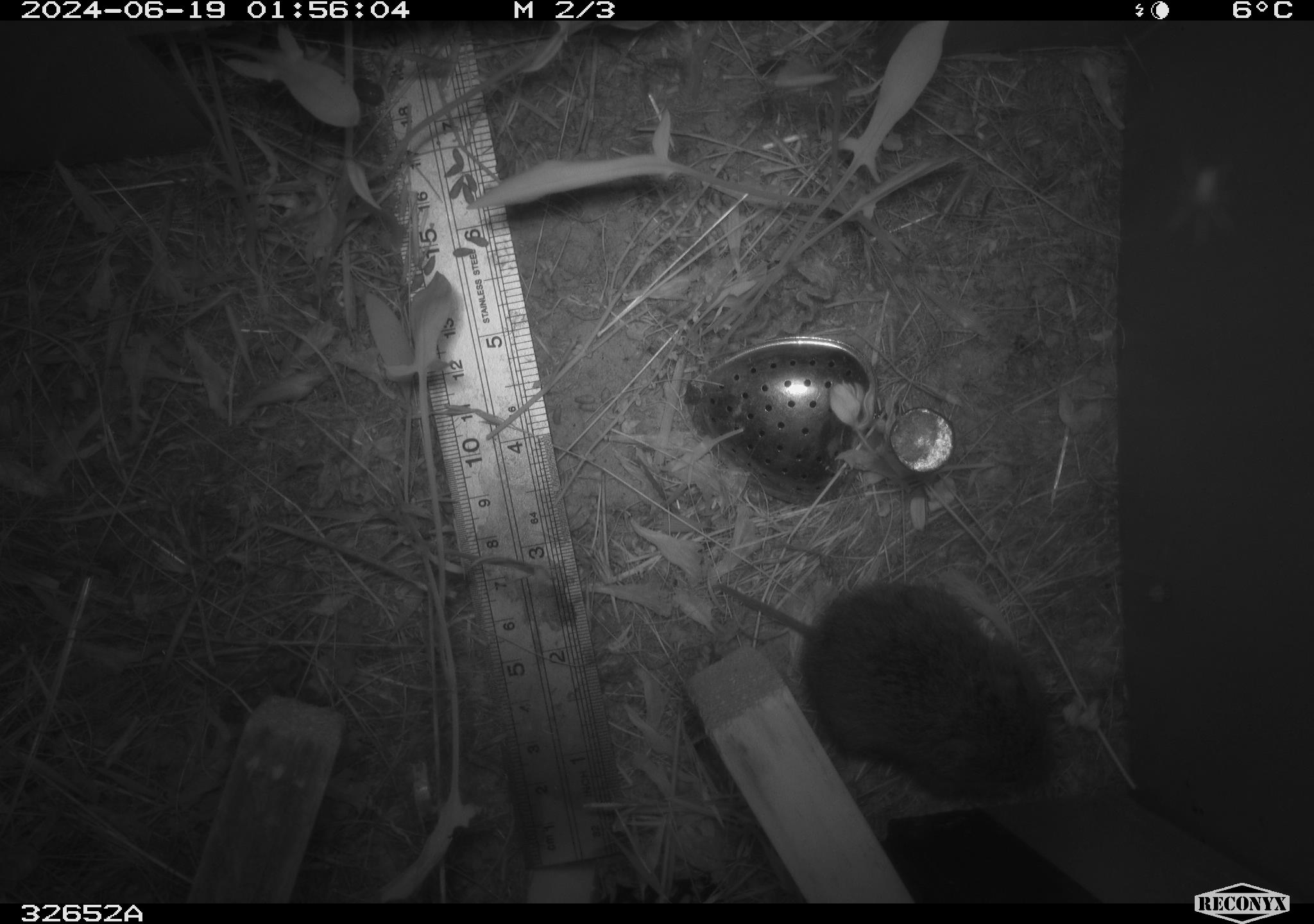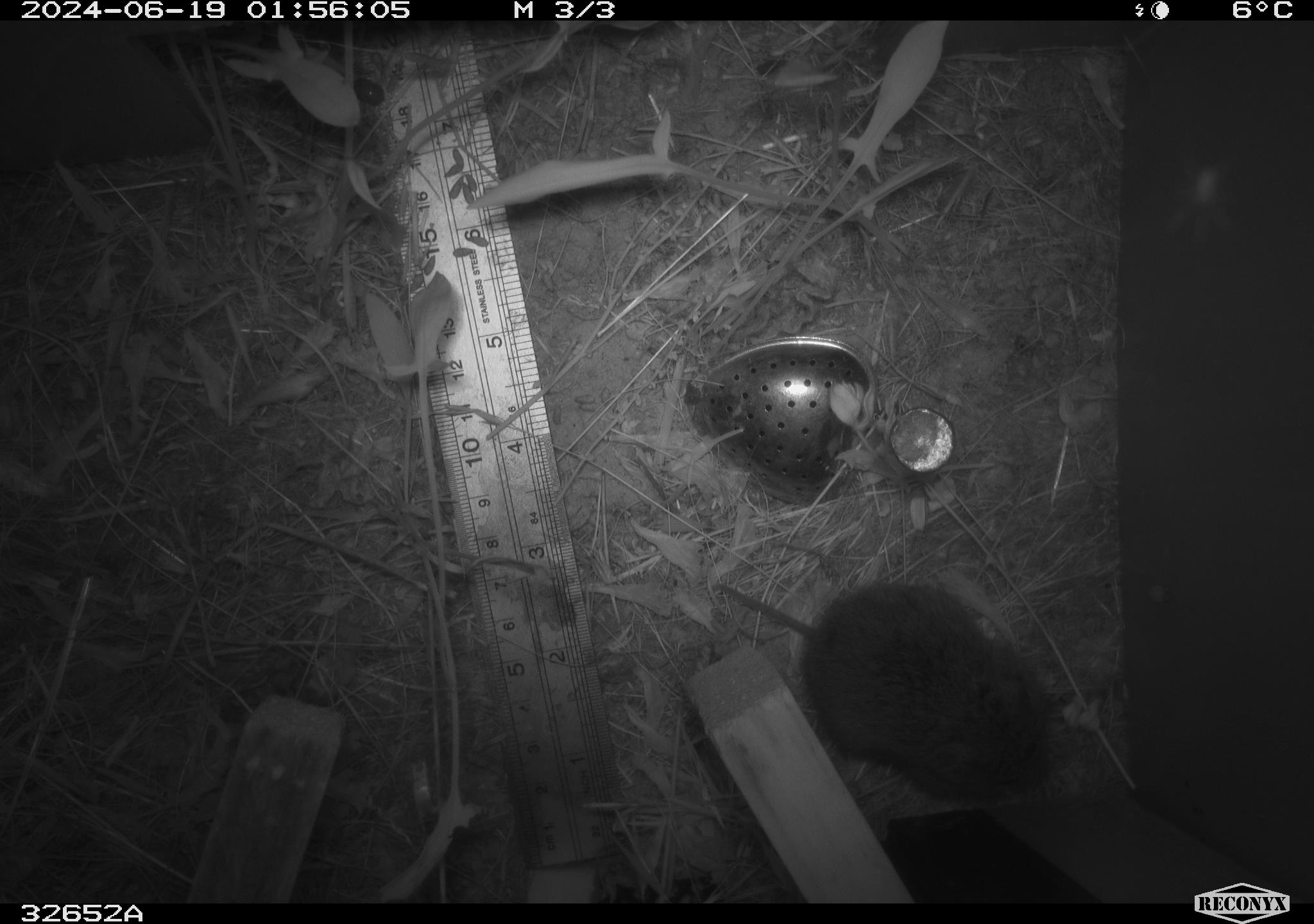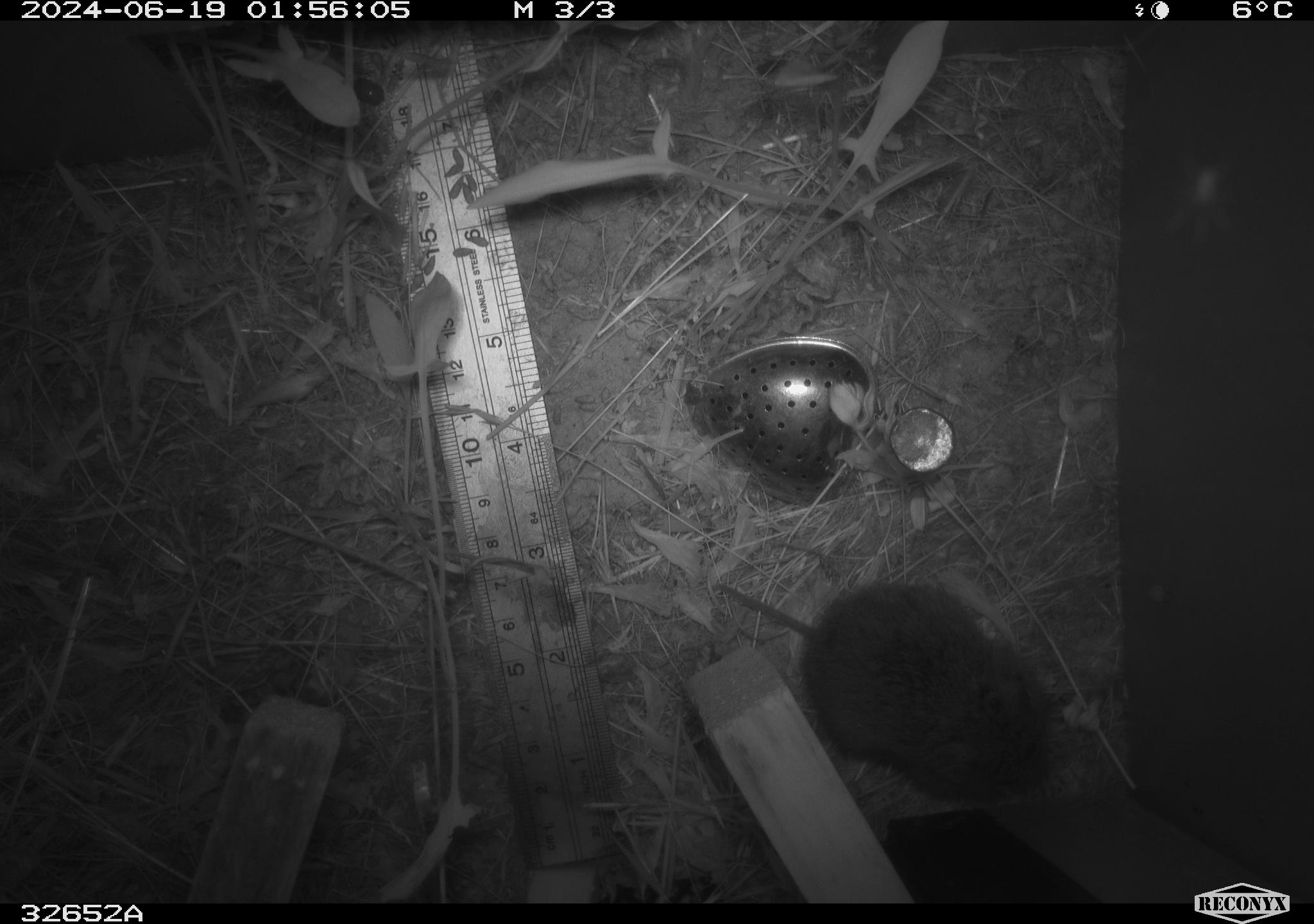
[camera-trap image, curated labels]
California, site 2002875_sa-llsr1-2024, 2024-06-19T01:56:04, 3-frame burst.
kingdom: Animalia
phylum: Chordata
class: Mammalia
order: Rodentia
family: Cricetidae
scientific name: Arvicolinae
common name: voles, lemmings, and muskrats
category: arvicolinae subfamily